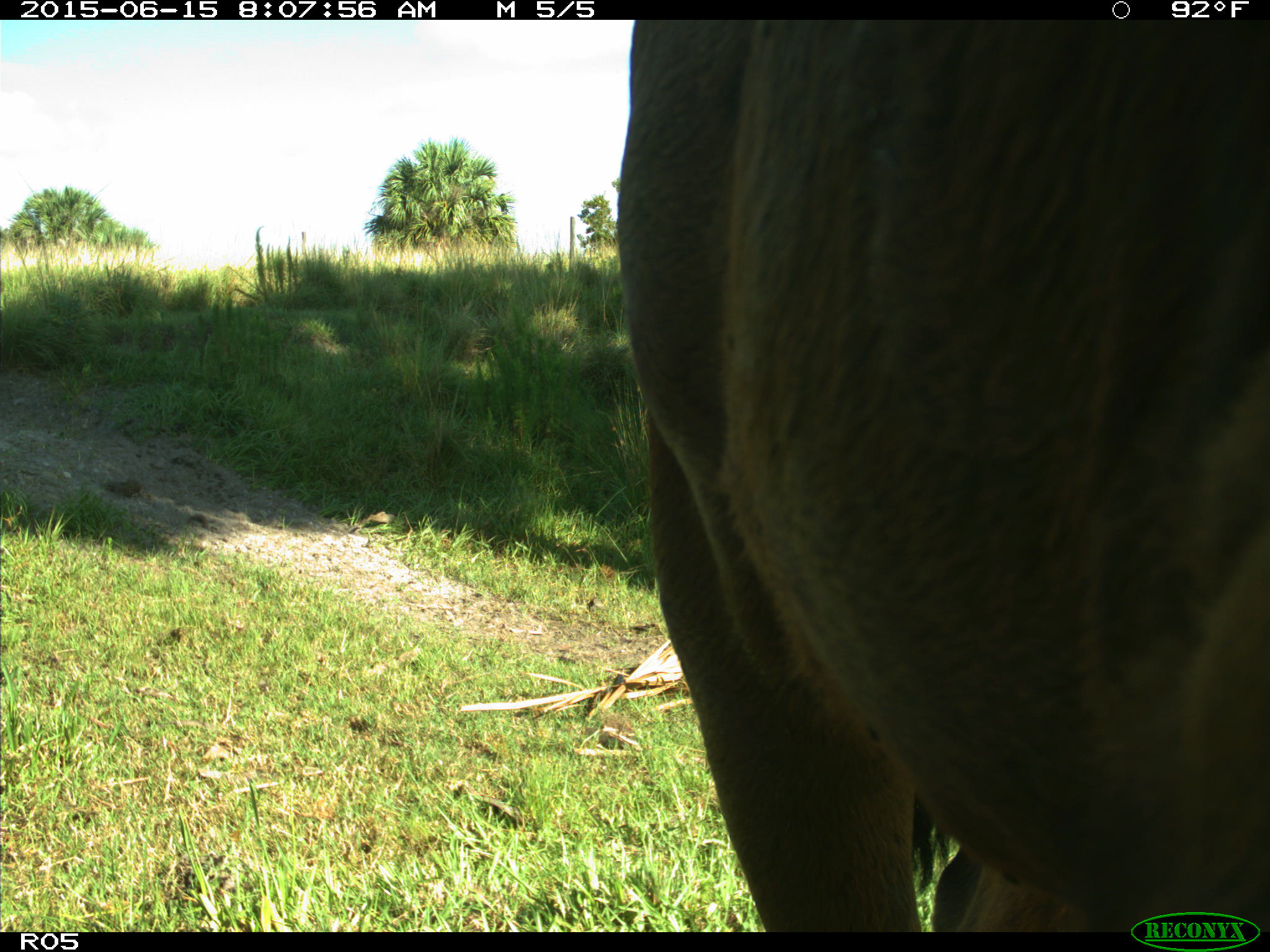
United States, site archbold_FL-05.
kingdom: Animalia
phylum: Chordata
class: Mammalia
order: Artiodactyla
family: Bovidae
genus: Bos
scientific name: Bos taurus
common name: domestic cow